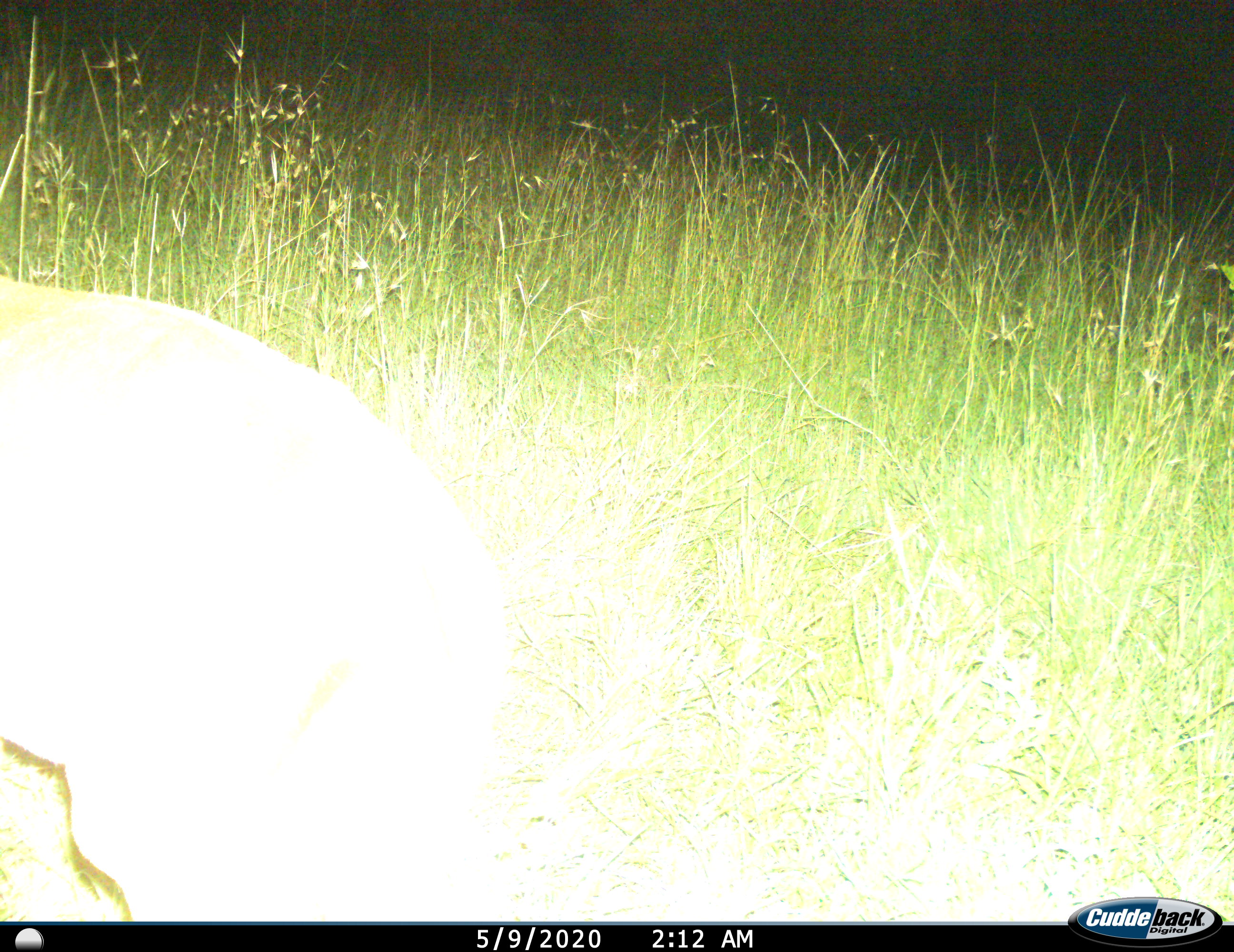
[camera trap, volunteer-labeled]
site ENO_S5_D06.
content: unidentified animal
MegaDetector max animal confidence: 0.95